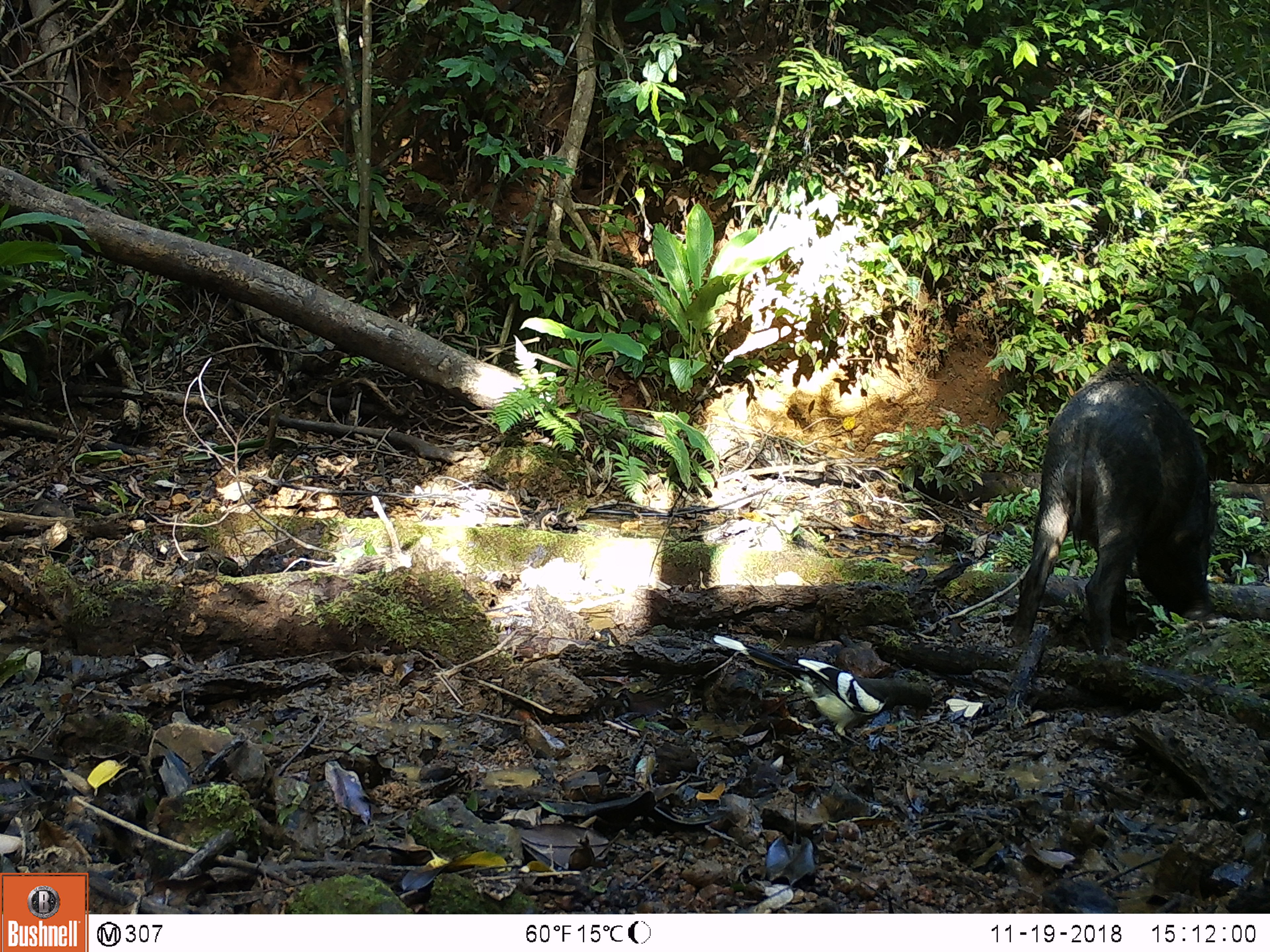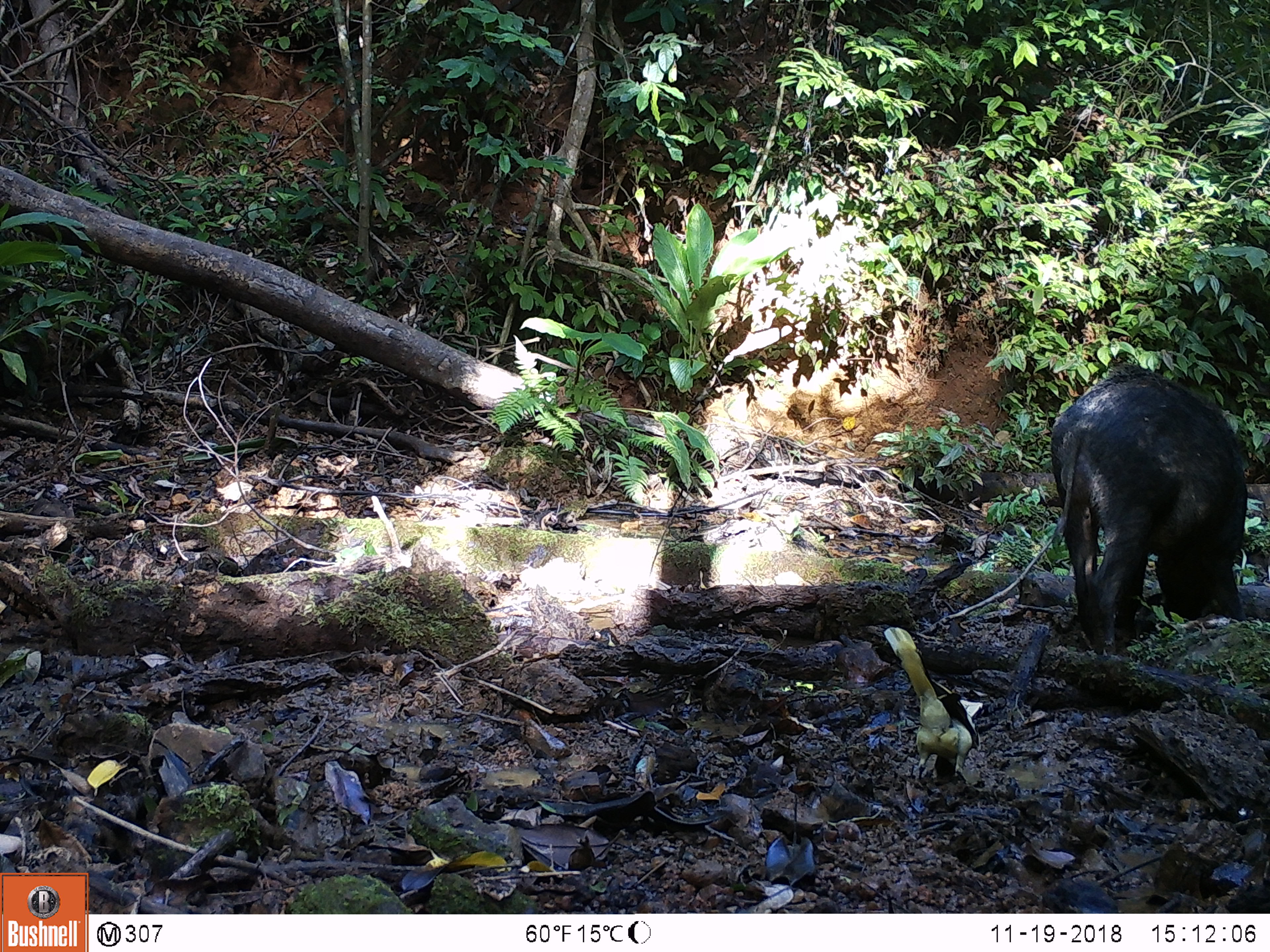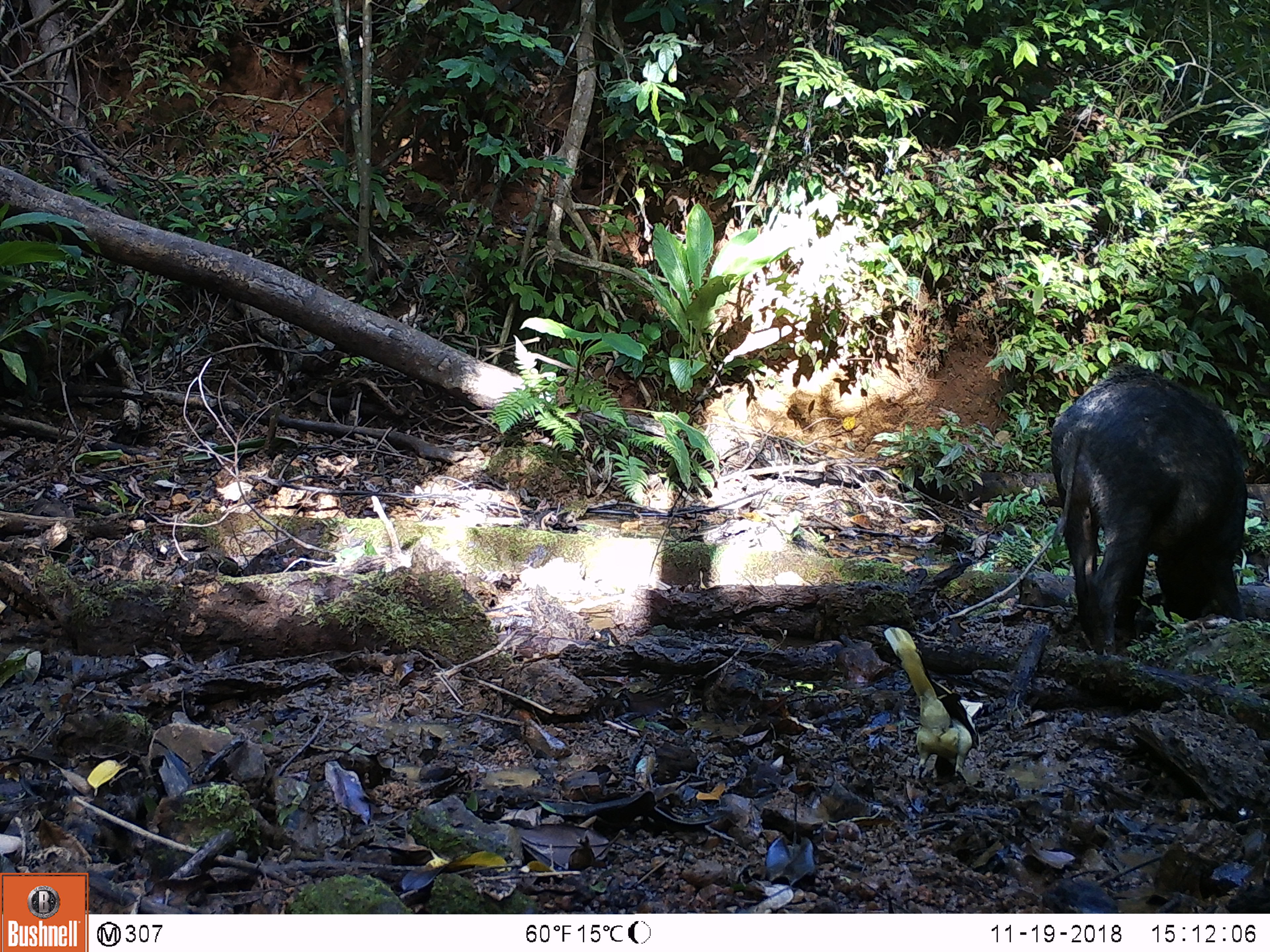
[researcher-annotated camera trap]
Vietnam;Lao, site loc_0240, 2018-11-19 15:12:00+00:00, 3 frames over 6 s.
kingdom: Animalia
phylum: Chordata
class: Mammalia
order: Artiodactyla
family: Suidae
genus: Sus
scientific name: Sus scrofa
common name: eurasian wild pig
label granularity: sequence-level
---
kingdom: Animalia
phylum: Chordata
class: Aves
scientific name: Aves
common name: bird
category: unidentified bird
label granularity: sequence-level